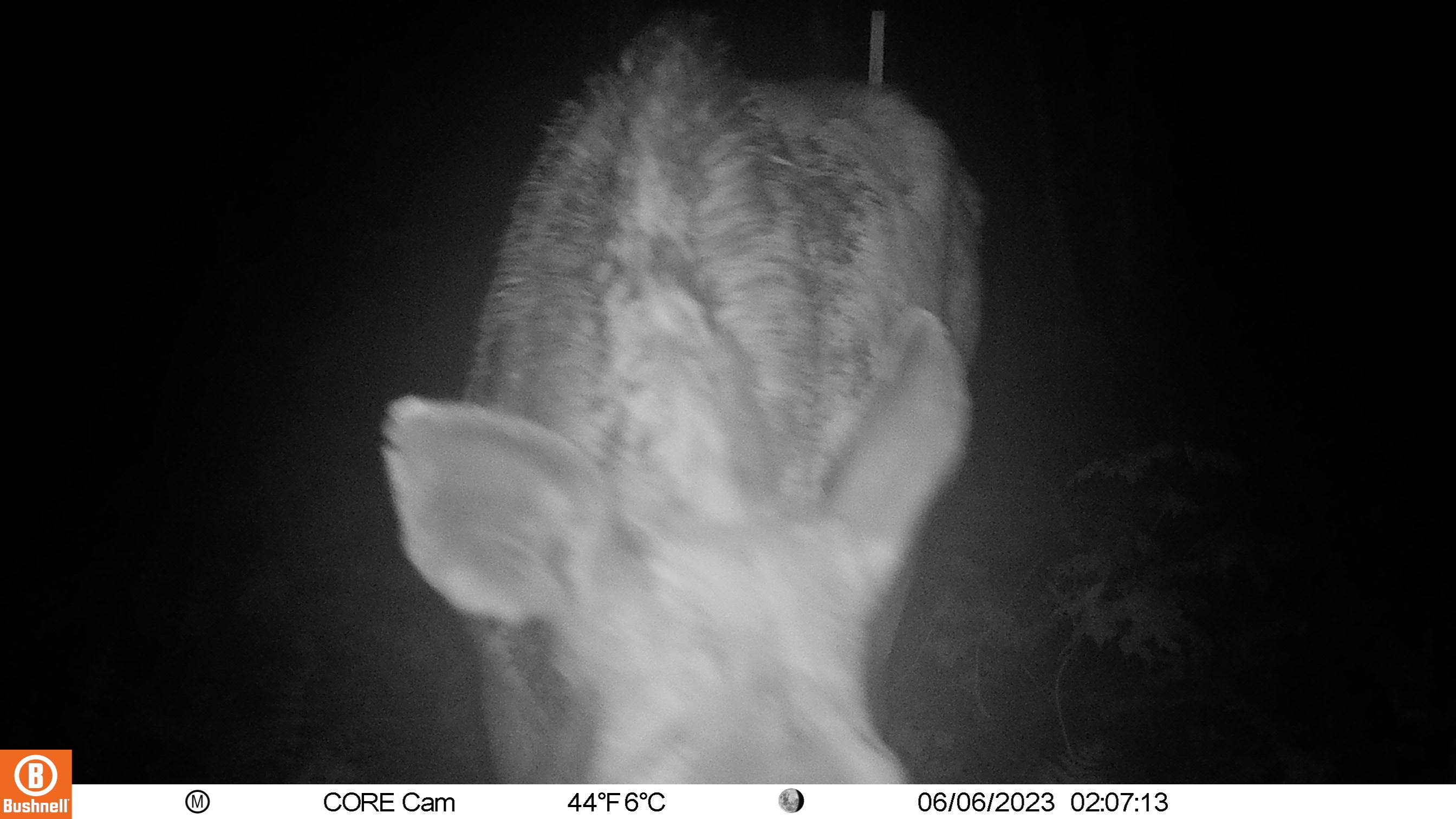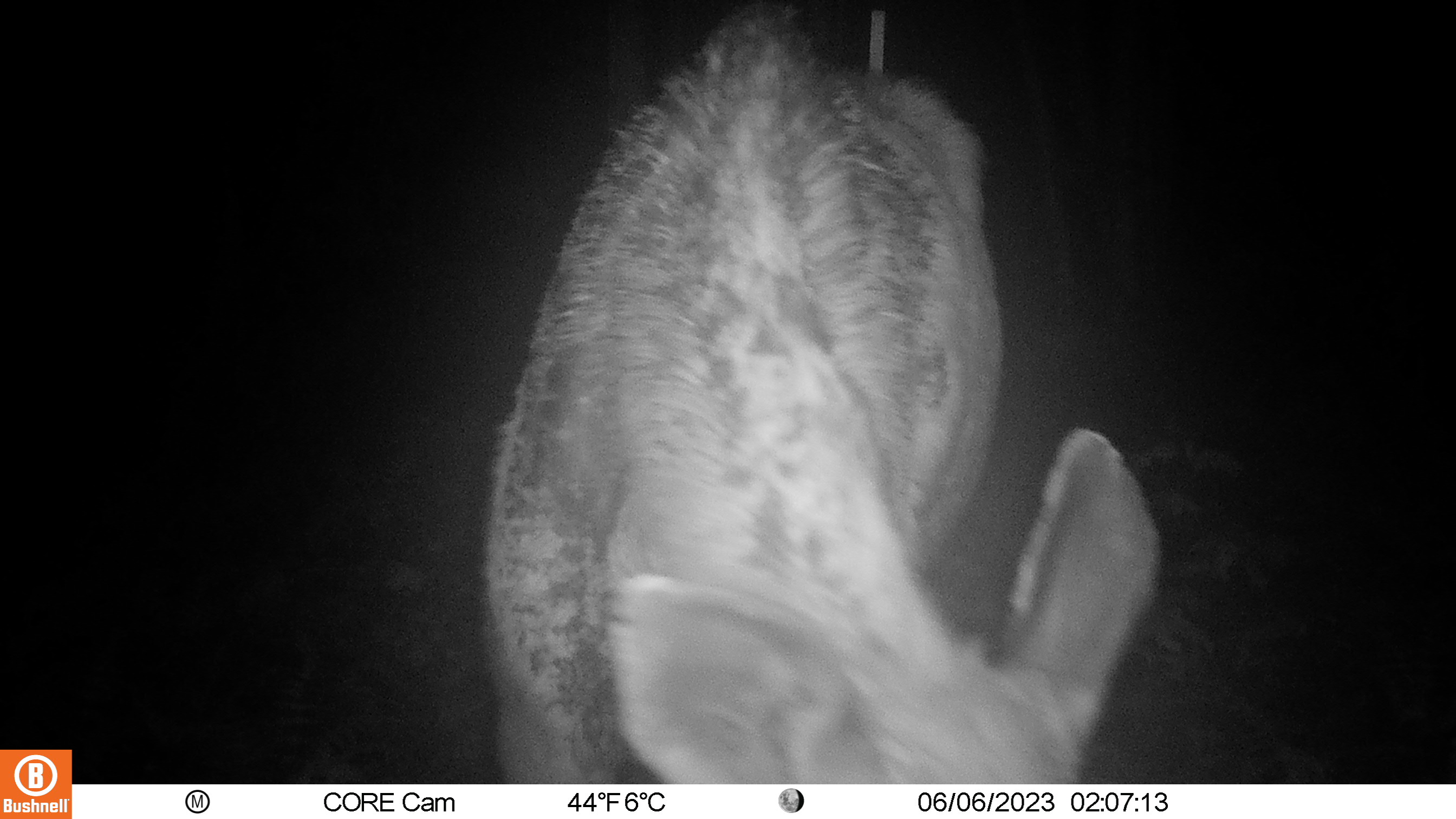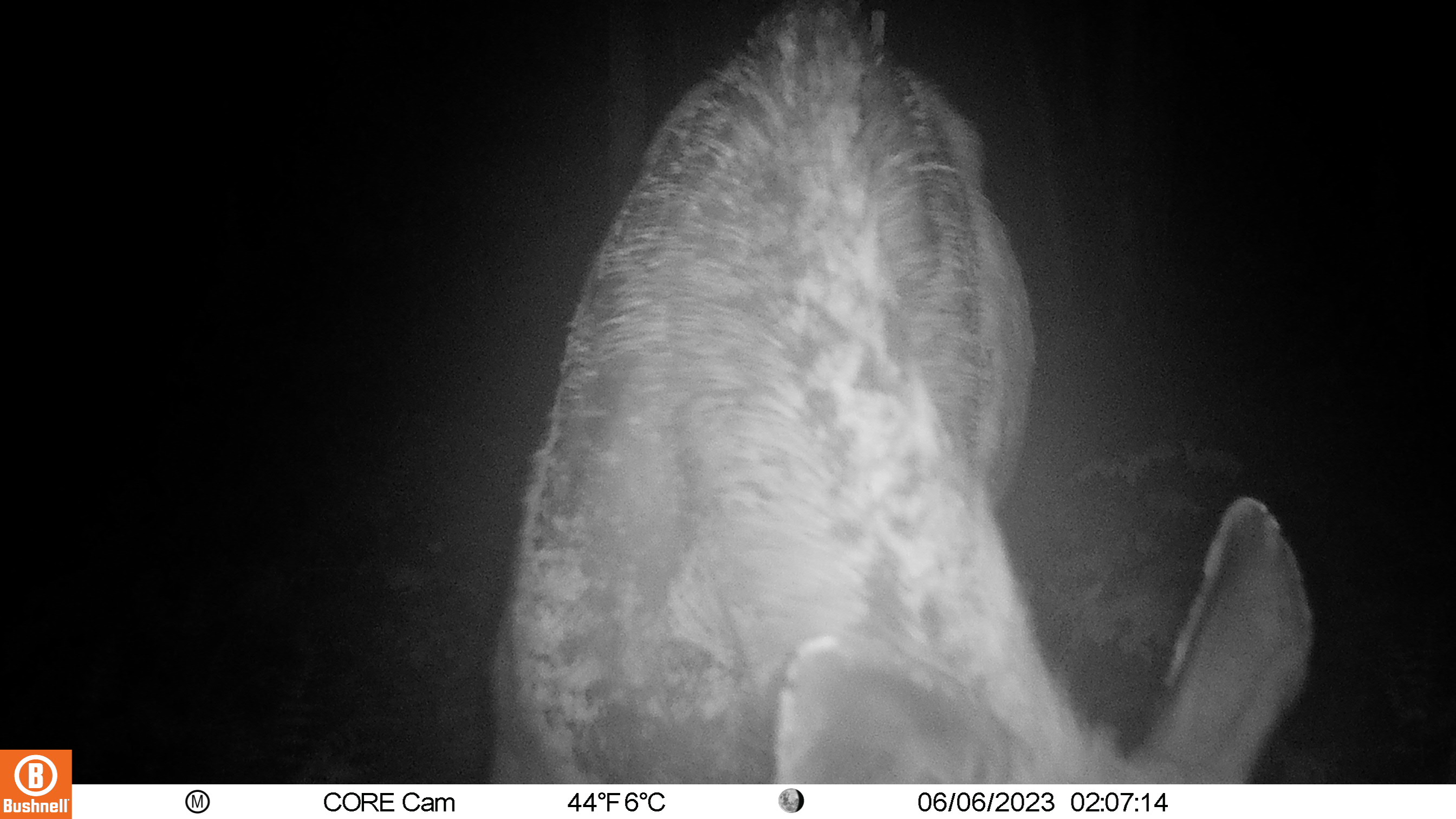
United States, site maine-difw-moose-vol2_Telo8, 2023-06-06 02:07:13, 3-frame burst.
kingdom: Animalia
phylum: Chordata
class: Mammalia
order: Artiodactyla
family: Cervidae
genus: Alces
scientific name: Alces alces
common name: moose